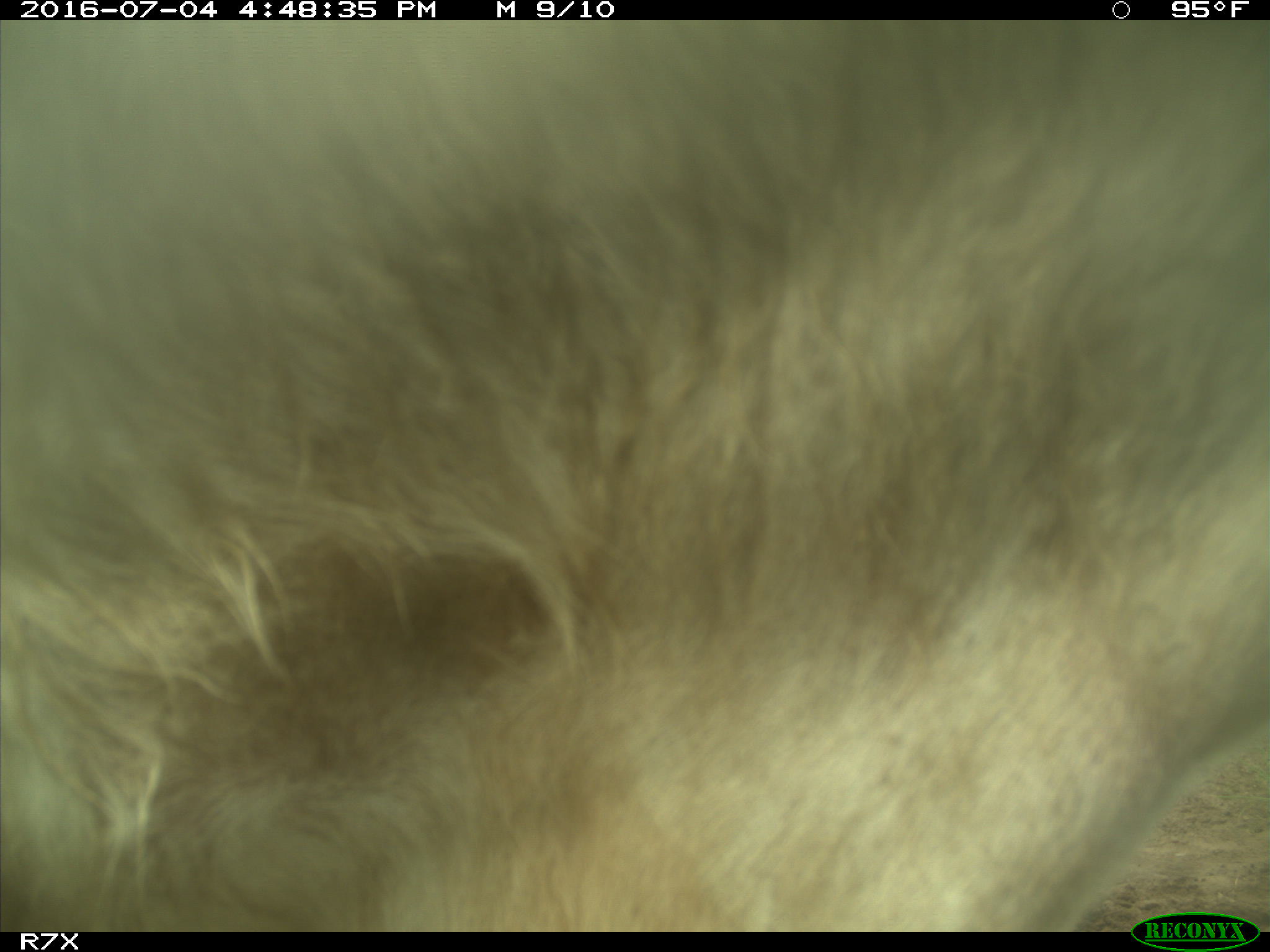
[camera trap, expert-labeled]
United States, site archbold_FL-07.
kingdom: Animalia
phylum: Chordata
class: Mammalia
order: Artiodactyla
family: Bovidae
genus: Bos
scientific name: Bos taurus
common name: domestic cow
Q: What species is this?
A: Bos taurus (domestic cow).